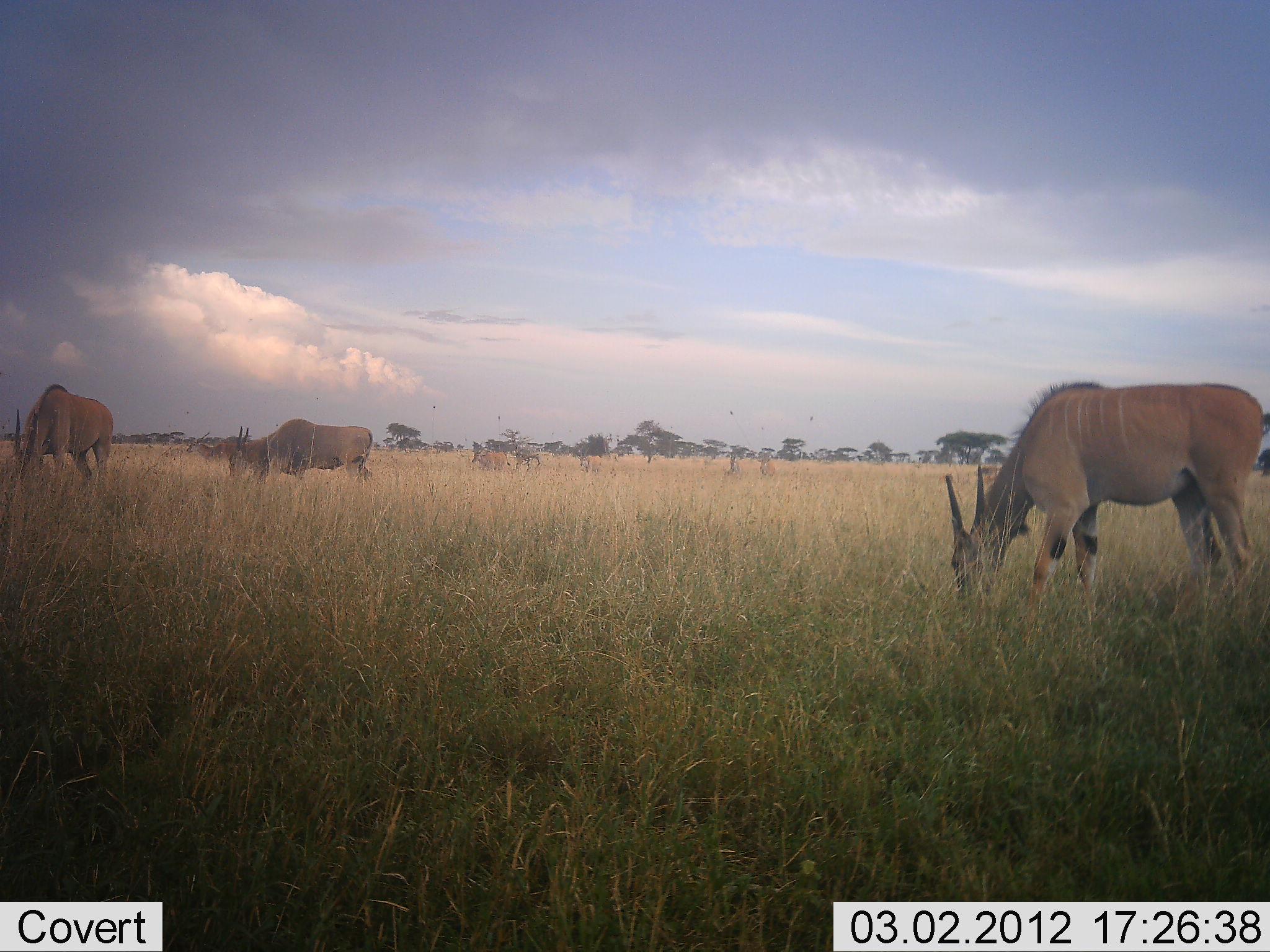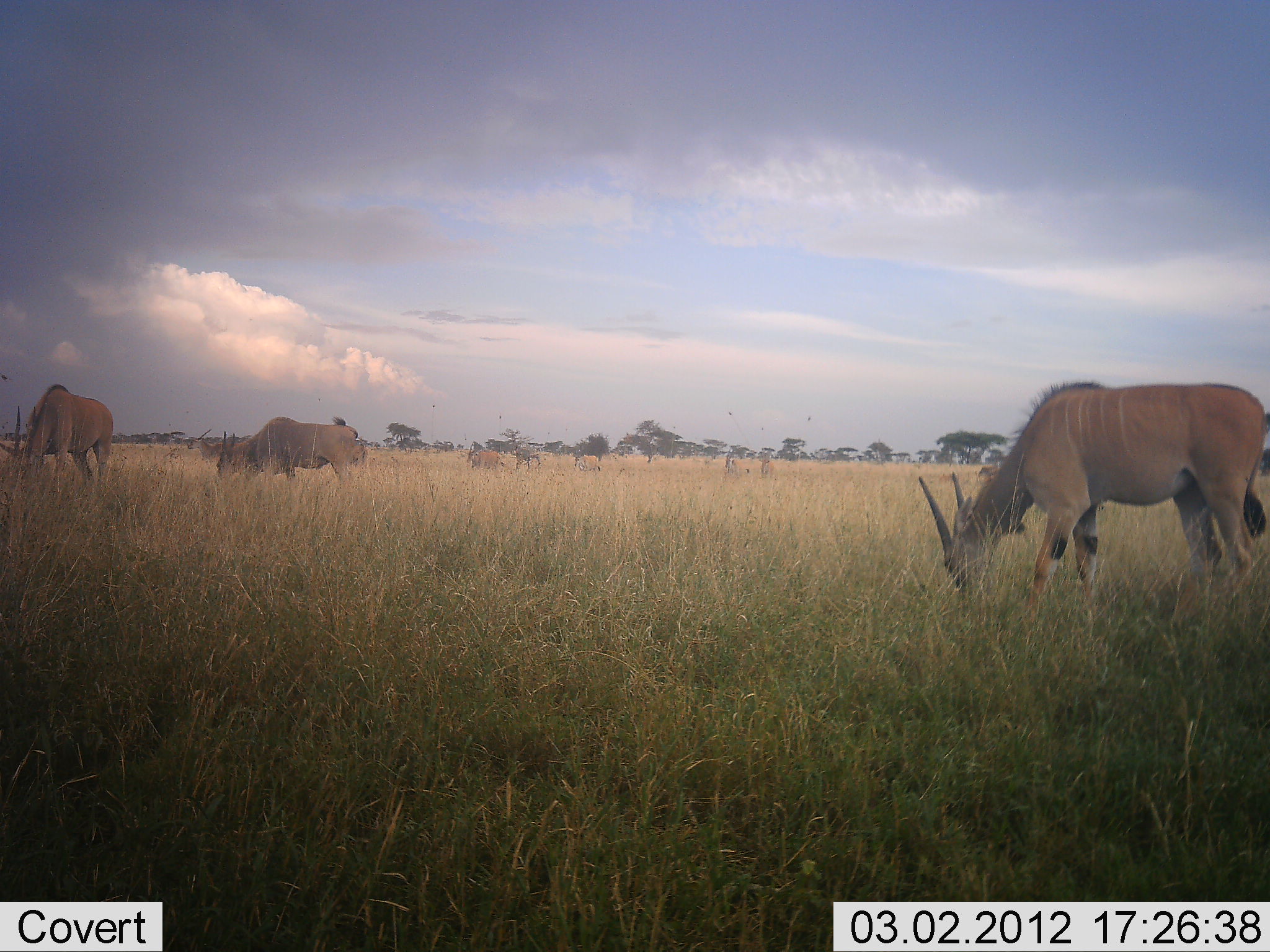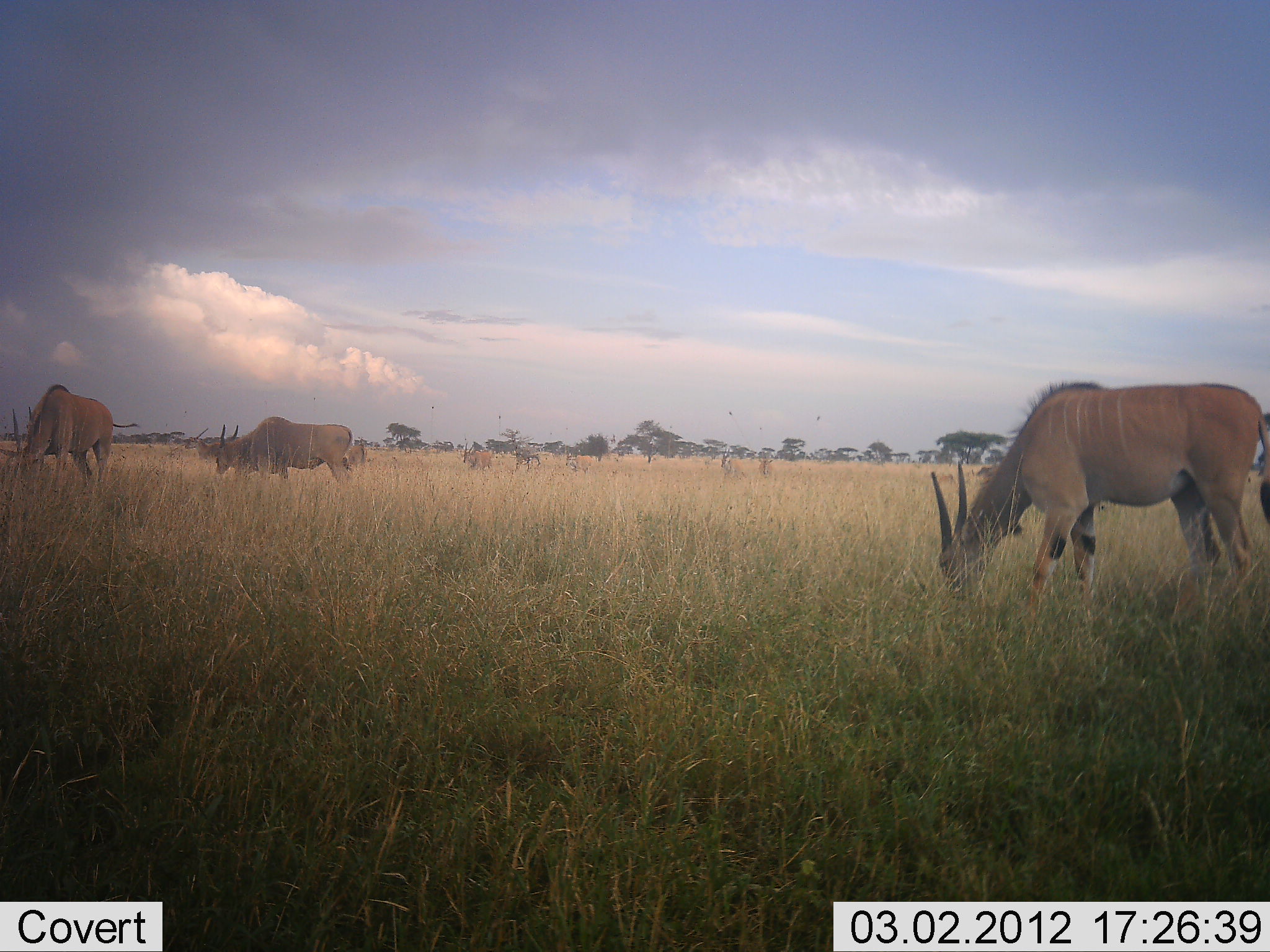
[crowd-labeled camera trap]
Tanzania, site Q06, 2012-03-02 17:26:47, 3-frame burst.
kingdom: Animalia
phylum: Chordata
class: Mammalia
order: Artiodactyla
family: Bovidae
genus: Tragelaphus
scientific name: Tragelaphus oryx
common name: eland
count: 6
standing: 27%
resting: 0%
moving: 23%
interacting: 0%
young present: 0%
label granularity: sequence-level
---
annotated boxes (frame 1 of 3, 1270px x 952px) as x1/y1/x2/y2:
animal: 942/380/1266/637; 229/416/374/490; 10/383/114/486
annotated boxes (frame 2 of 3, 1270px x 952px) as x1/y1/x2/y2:
animal: 915/381/1266/640; 2/383/115/489; 216/417/367/491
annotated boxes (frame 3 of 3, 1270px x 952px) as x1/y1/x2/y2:
animal: 931/380/1270/644; 2/385/139/501; 215/417/354/492